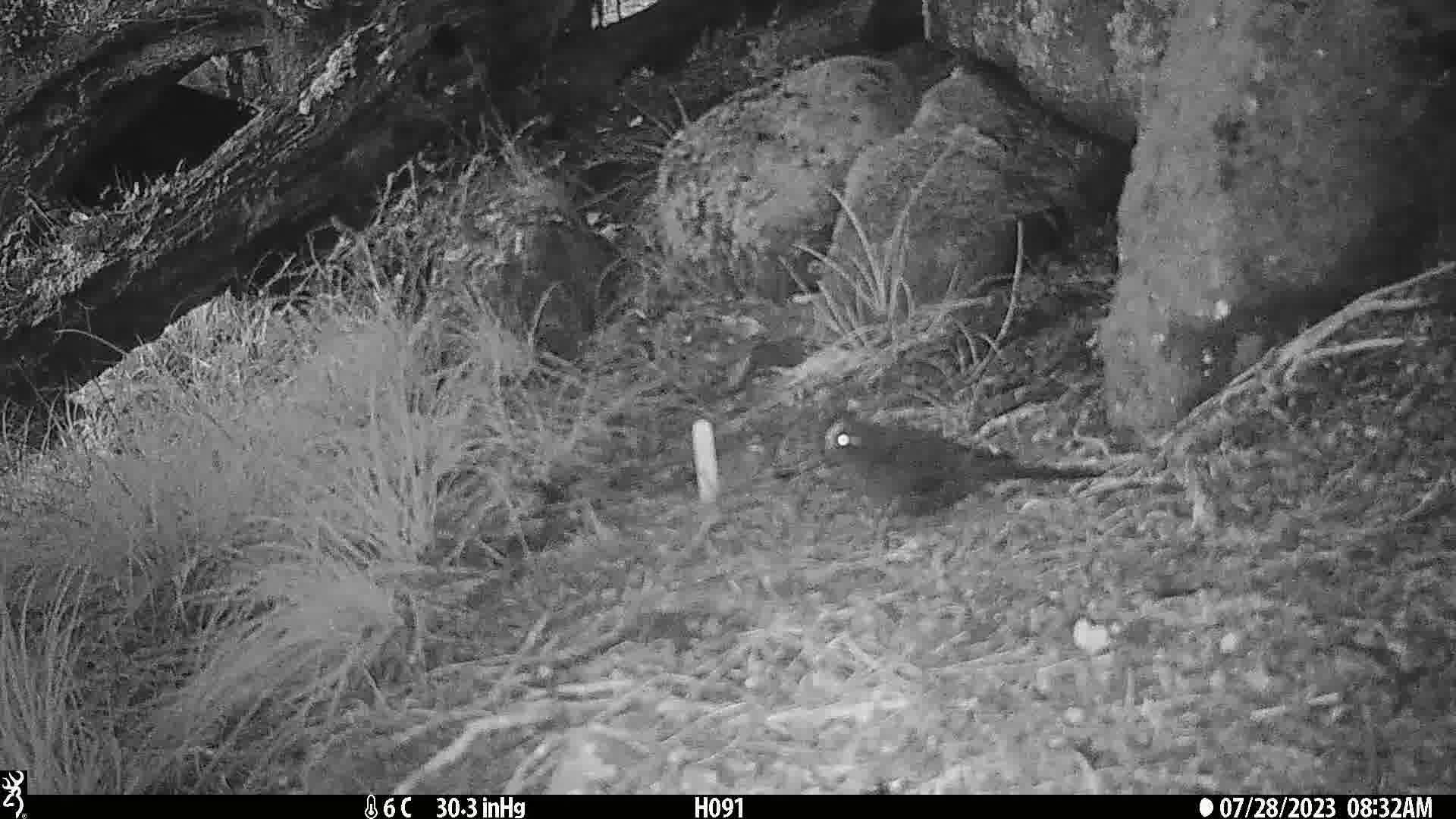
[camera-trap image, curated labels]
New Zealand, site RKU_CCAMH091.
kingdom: Animalia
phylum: Chordata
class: Aves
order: Passeriformes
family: Turdidae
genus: Turdus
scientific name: Turdus merula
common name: eurasian blackbird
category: blackbird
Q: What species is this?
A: Blackbird (eurasian blackbird) (Turdus merula).